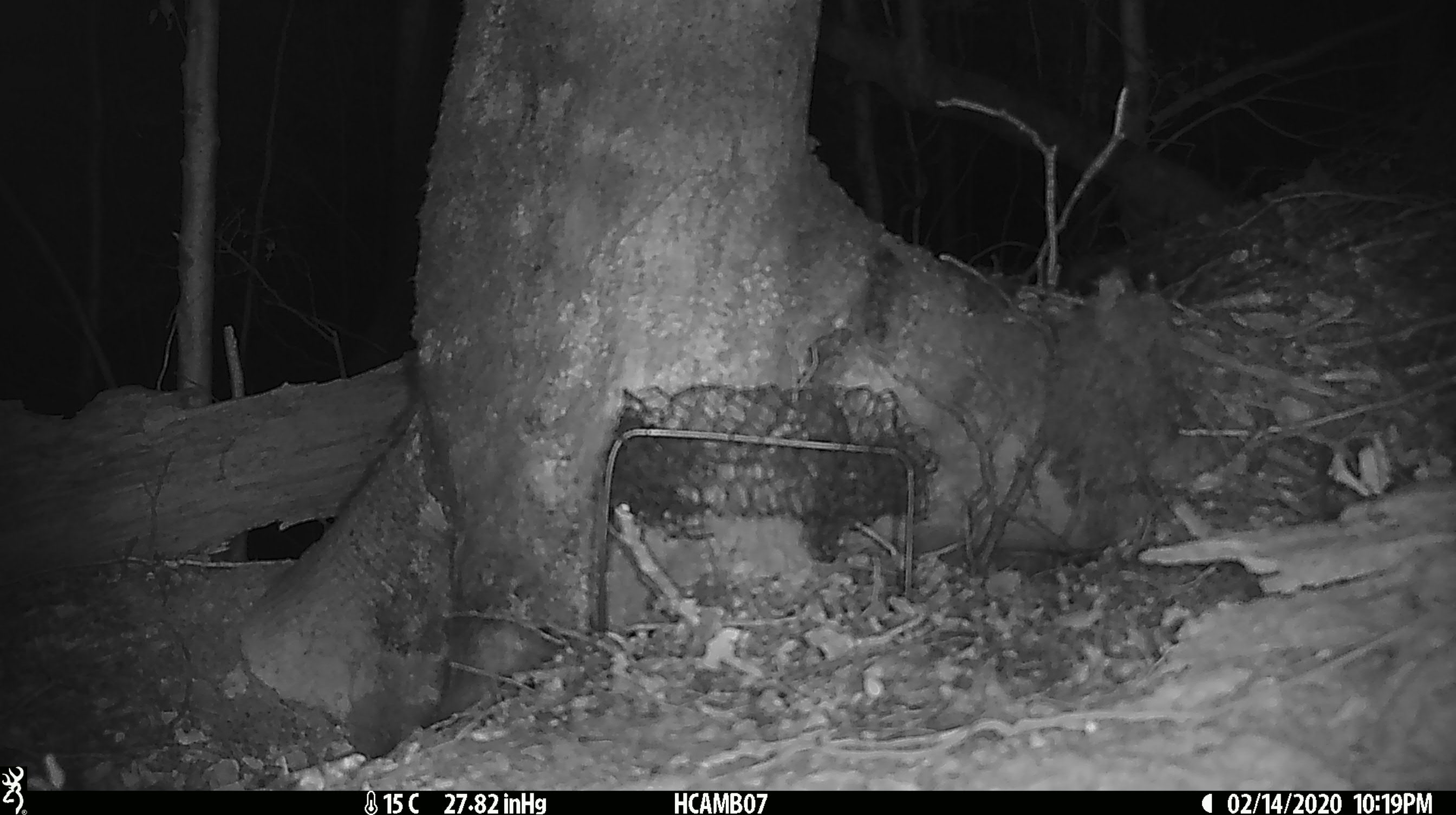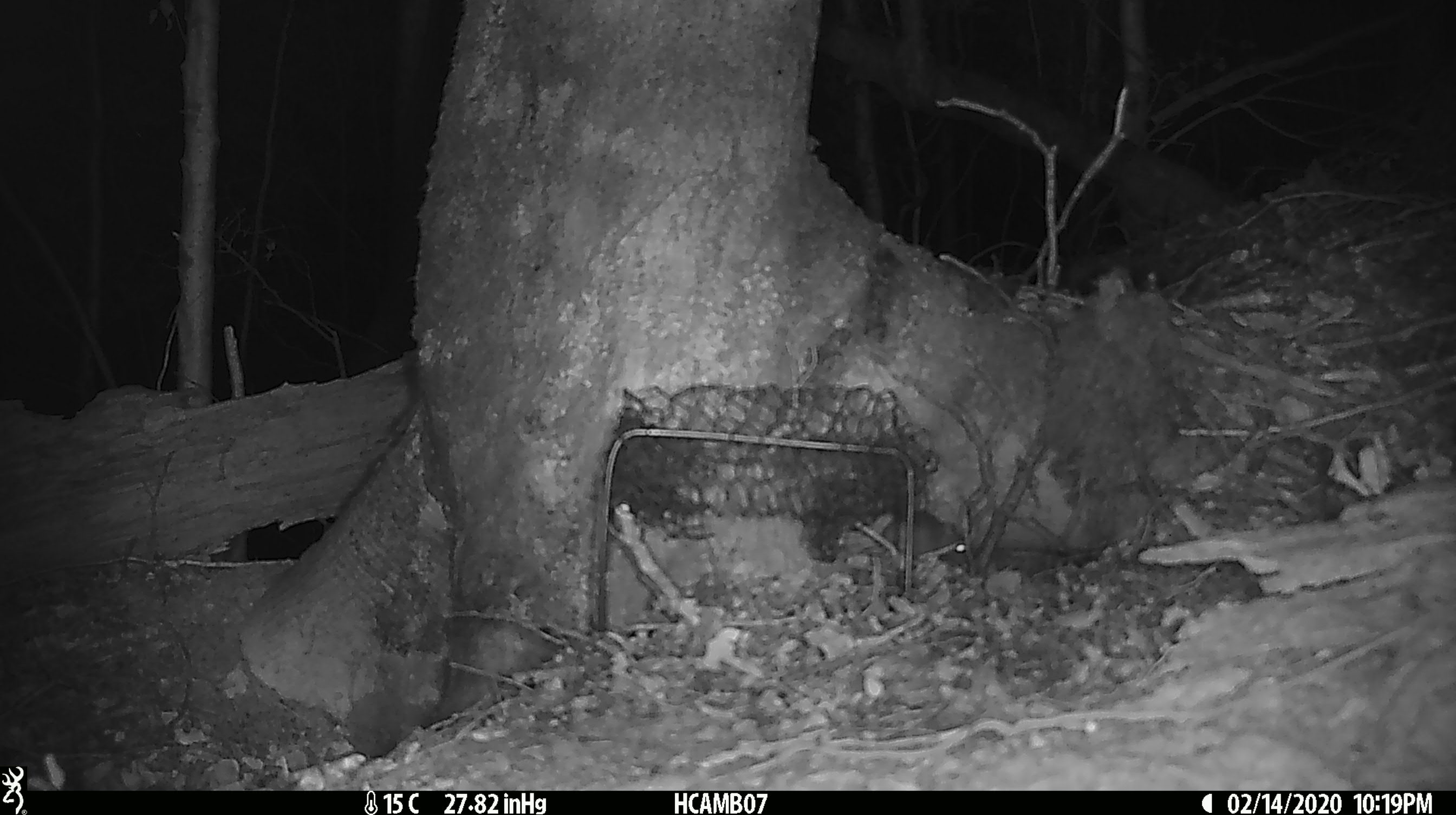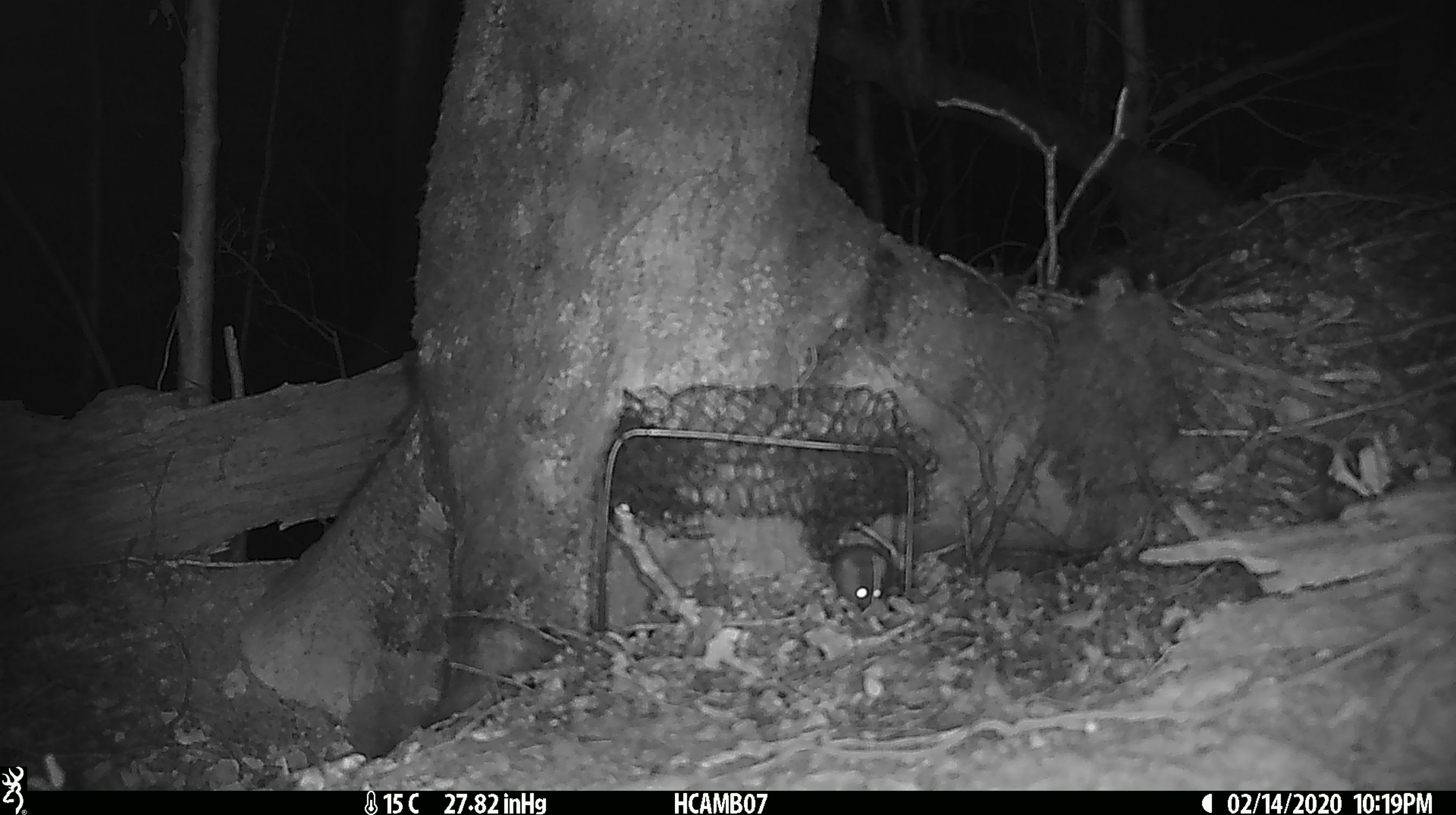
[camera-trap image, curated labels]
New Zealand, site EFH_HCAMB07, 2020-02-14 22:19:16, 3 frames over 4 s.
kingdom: Animalia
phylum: Chordata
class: Mammalia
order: Rodentia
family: Muridae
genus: Mus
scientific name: Mus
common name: mouse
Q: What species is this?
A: Mouse (Mus).